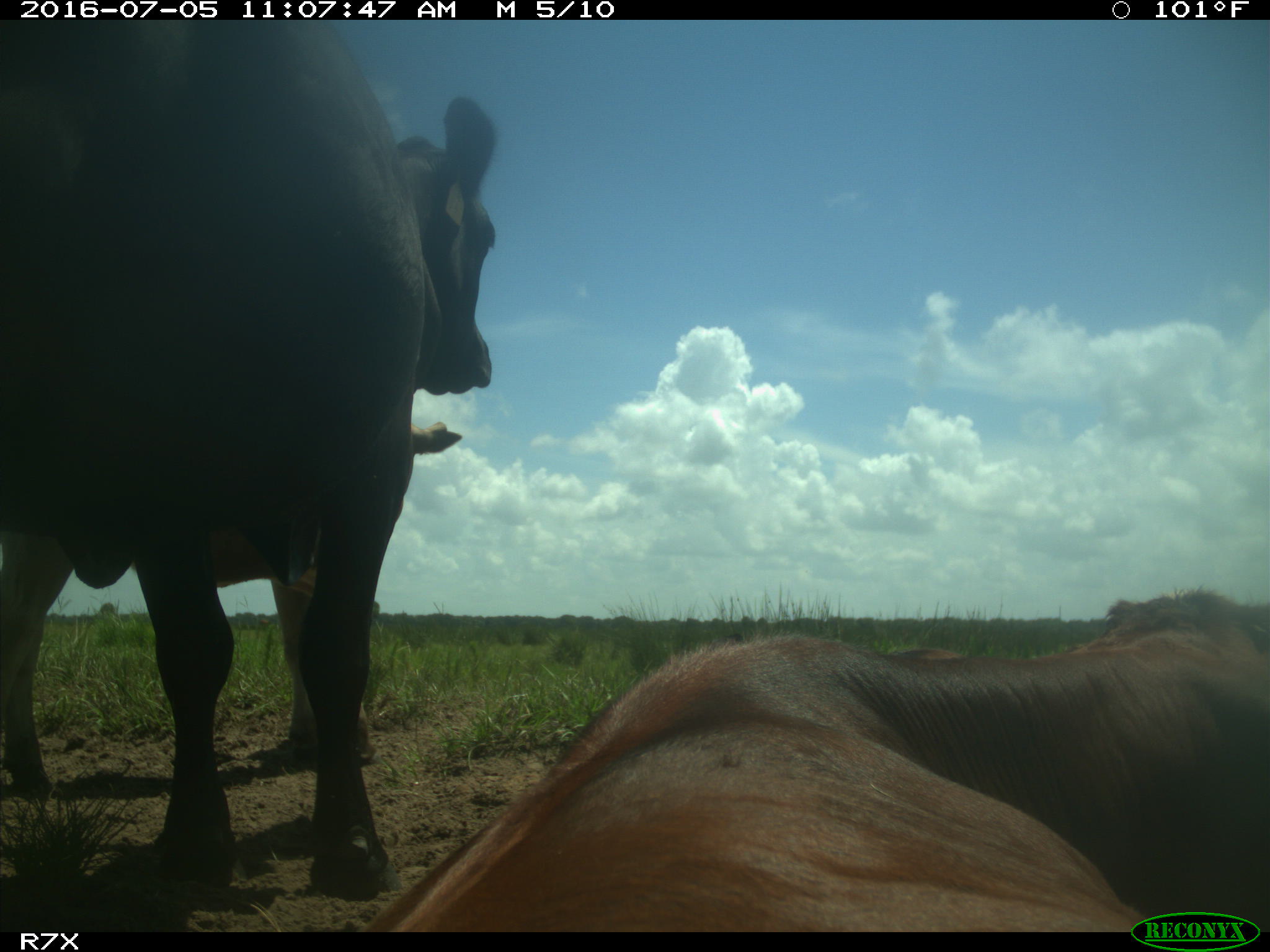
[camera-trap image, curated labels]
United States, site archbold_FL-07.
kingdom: Animalia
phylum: Chordata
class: Mammalia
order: Artiodactyla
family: Bovidae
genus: Bos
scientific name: Bos taurus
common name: domestic cow